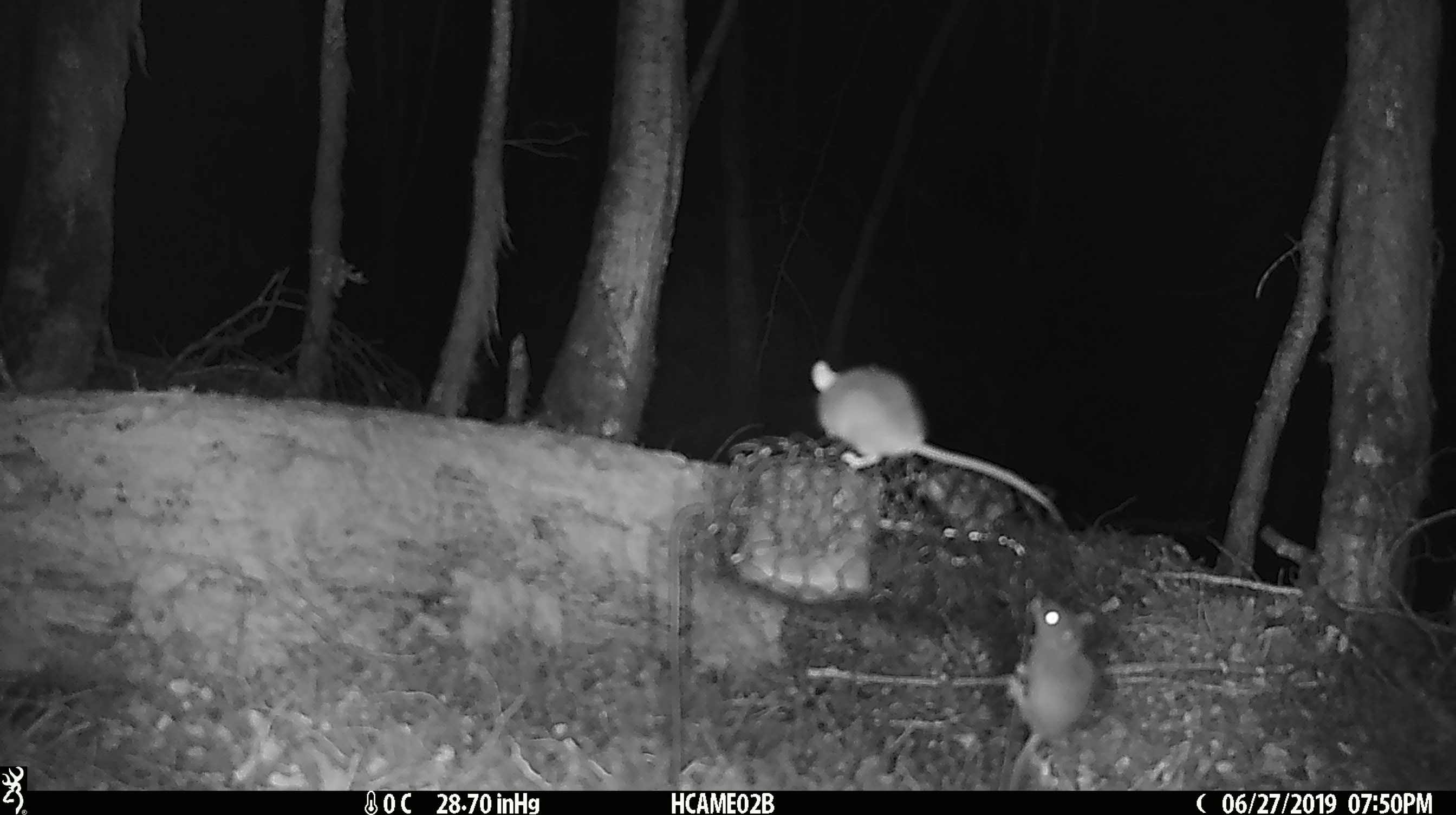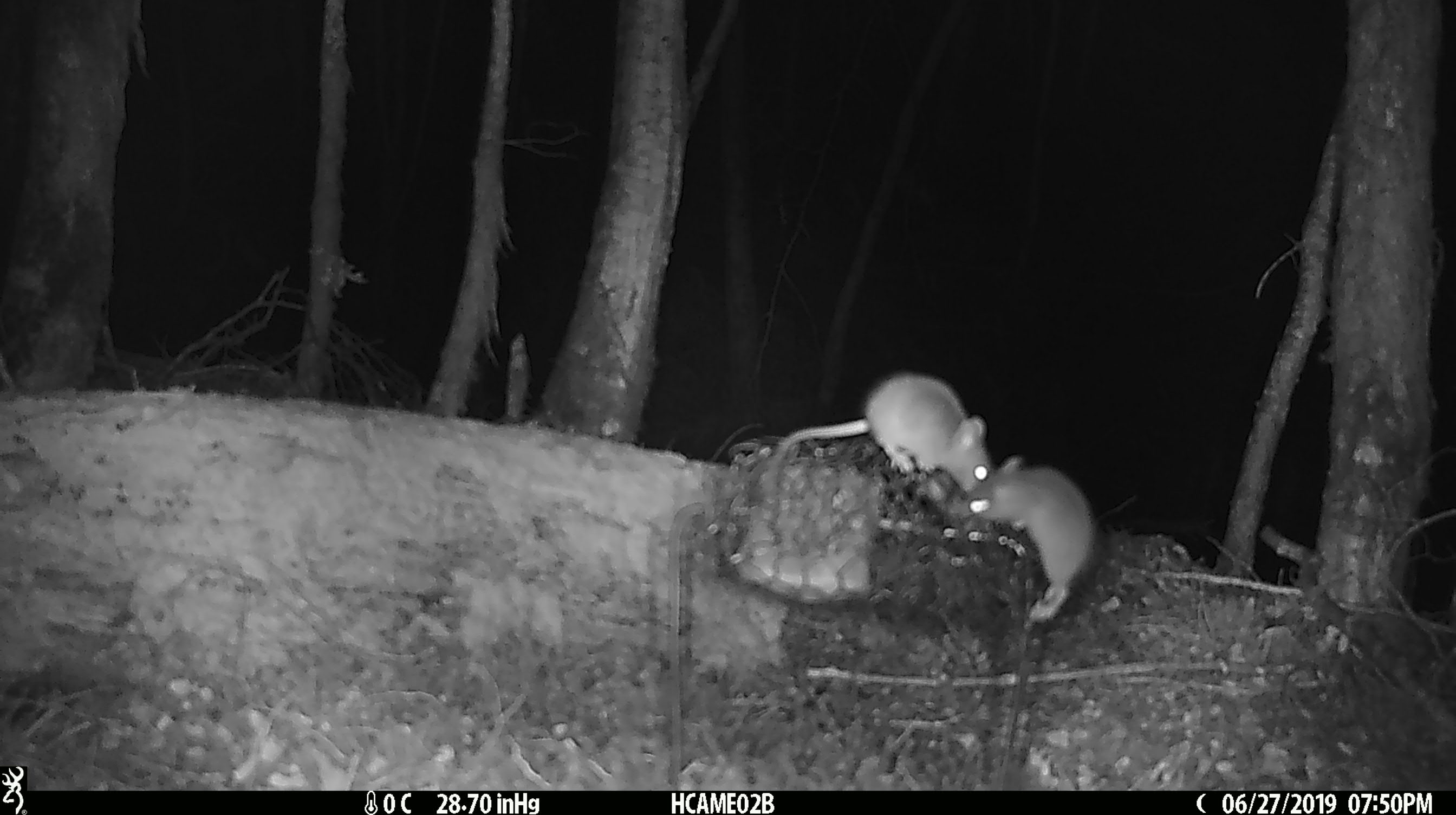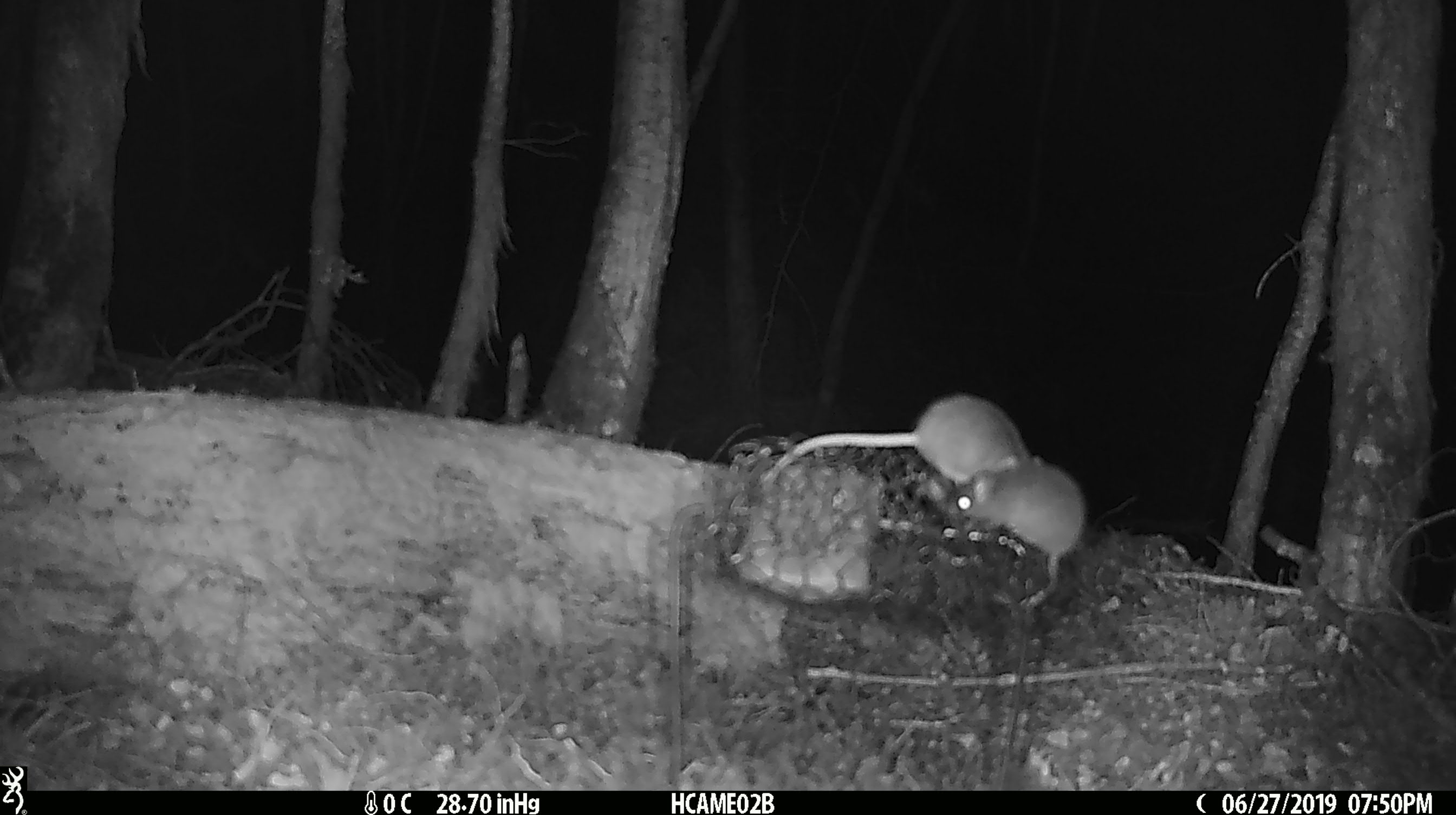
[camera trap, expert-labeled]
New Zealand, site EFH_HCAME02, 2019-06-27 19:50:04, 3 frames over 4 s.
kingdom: Animalia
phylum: Chordata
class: Mammalia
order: Rodentia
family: Muridae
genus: Mus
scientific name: Mus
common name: mouse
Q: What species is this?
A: Mouse (Mus).